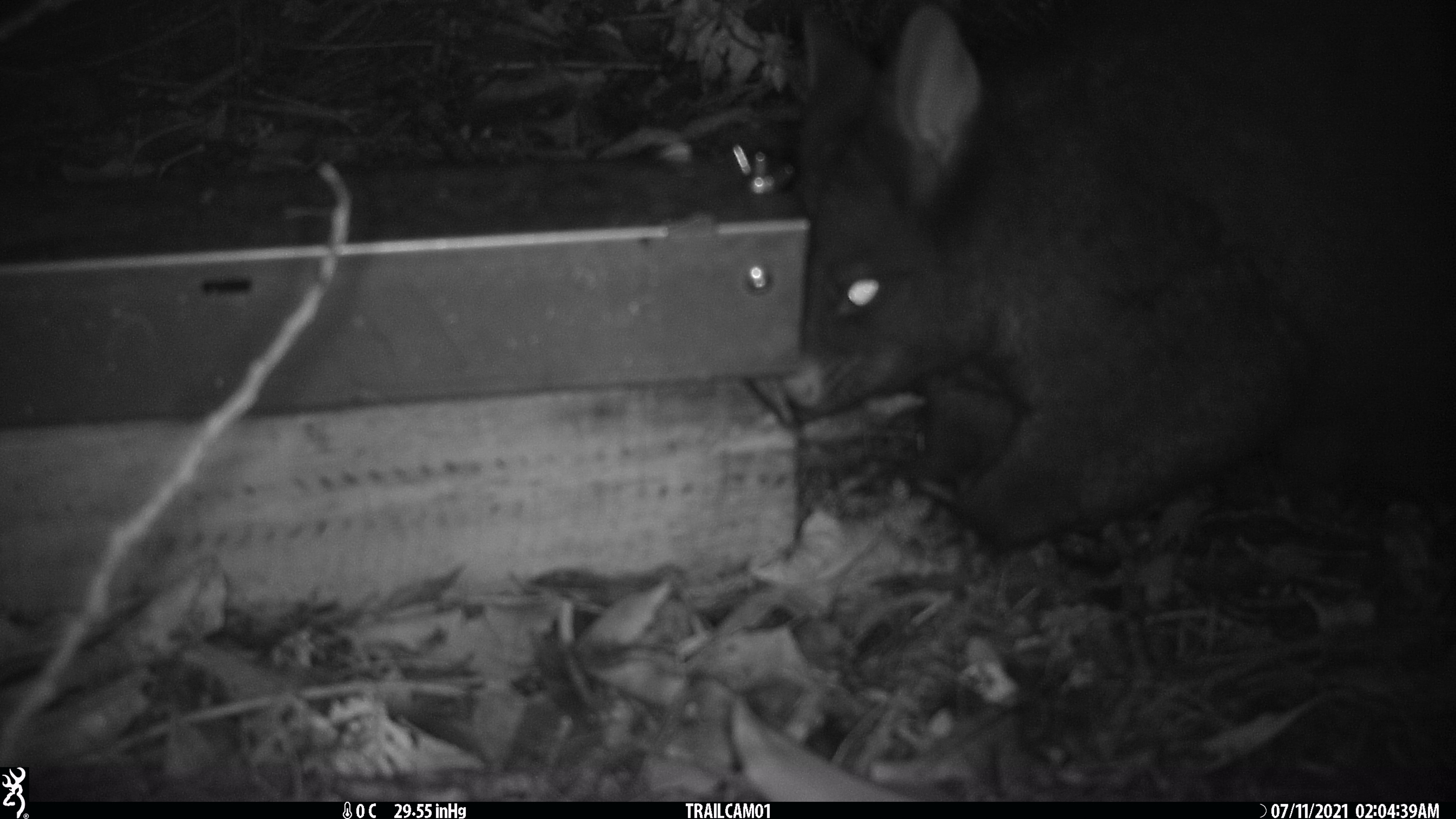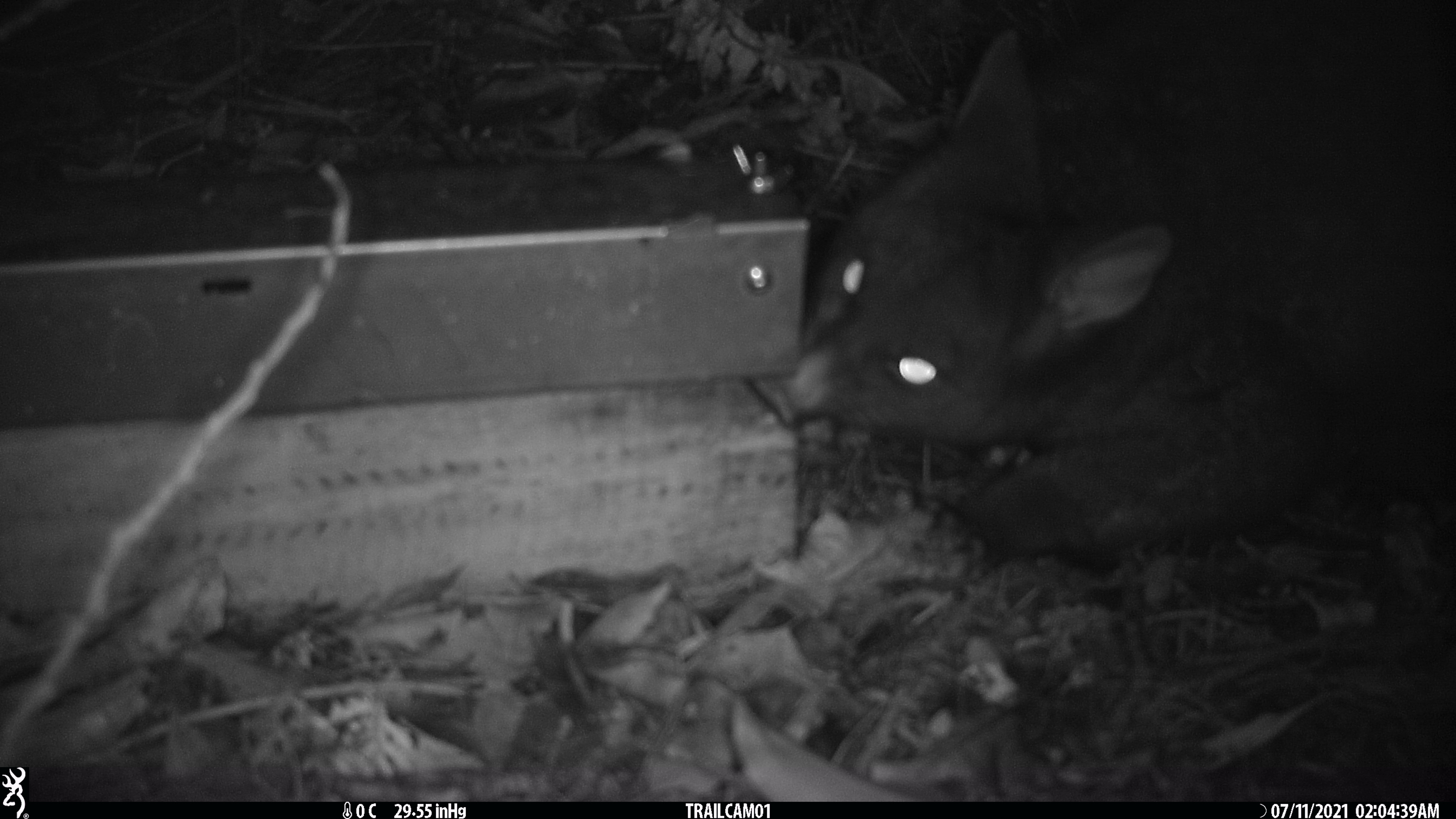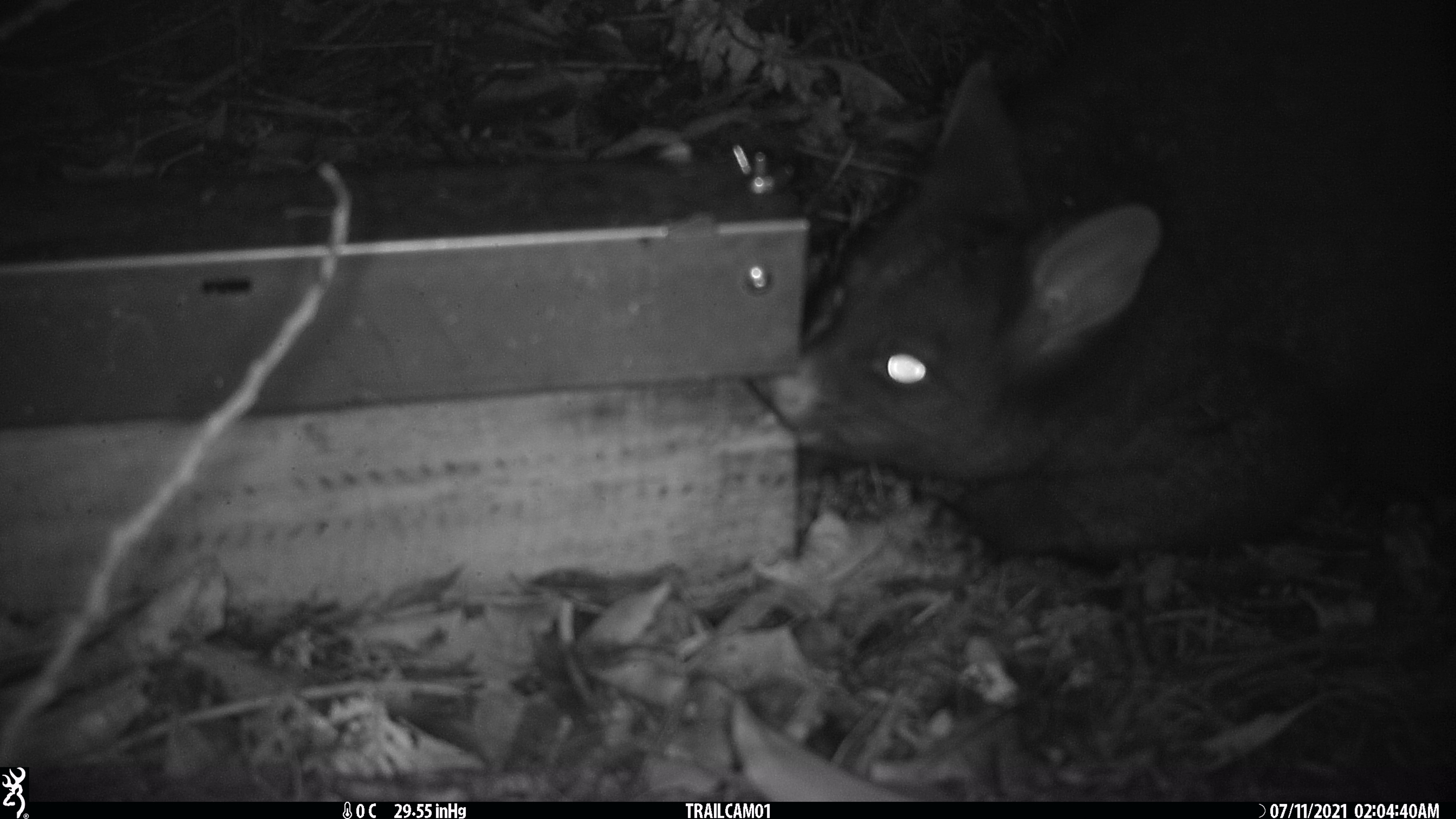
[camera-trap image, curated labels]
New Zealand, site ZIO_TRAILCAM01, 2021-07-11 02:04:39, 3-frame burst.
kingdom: Animalia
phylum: Chordata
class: Mammalia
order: Diprotodontia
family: Phalangeridae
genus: Trichosurus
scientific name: Trichosurus vulpecula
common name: common brushtail possum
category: possum